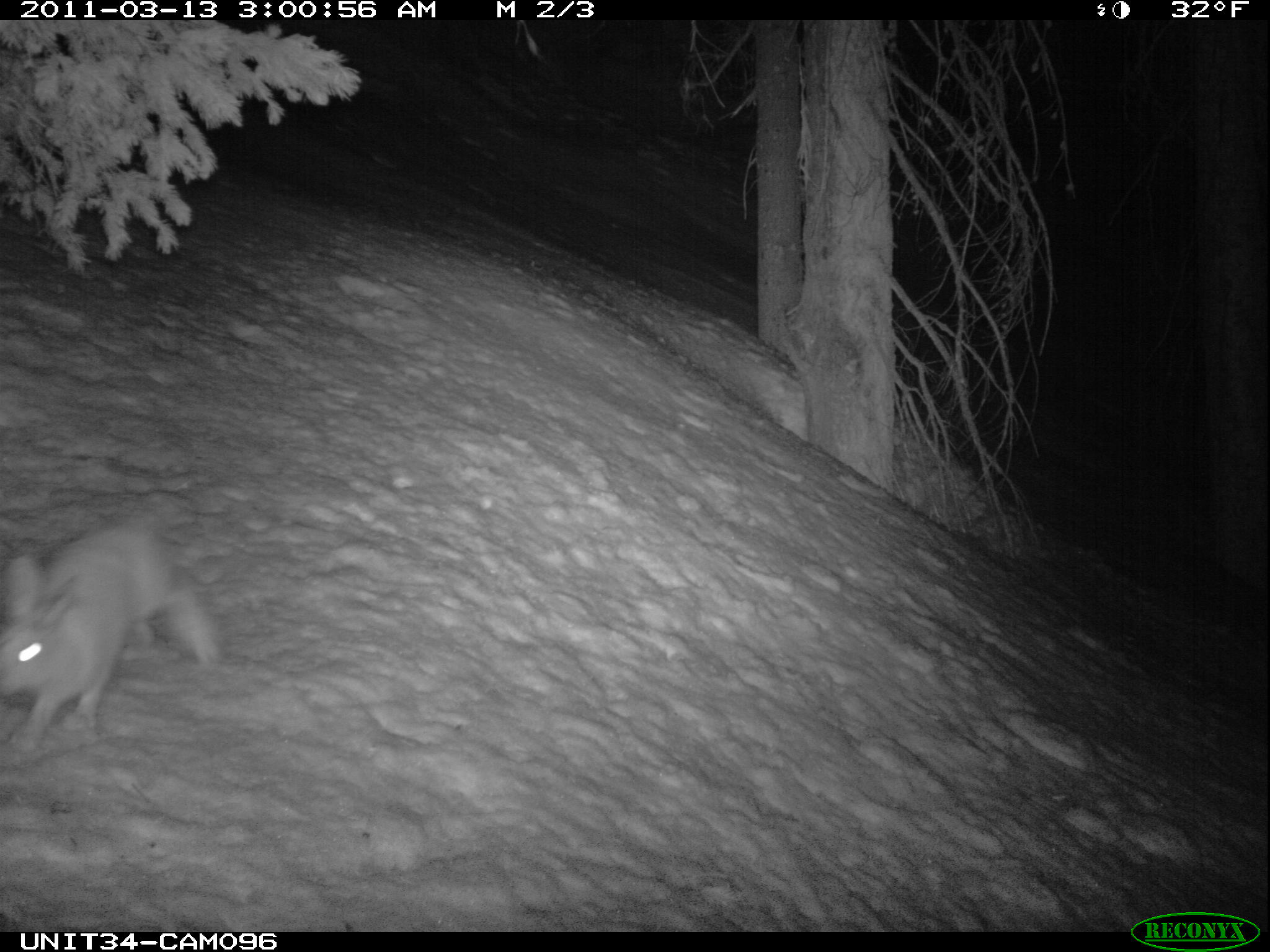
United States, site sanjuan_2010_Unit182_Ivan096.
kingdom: Animalia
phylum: Chordata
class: Mammalia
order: Lagomorpha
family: Leporidae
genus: Lepus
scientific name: Lepus americanus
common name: snowshoe hare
Lepus americanus (snowshoe hare).